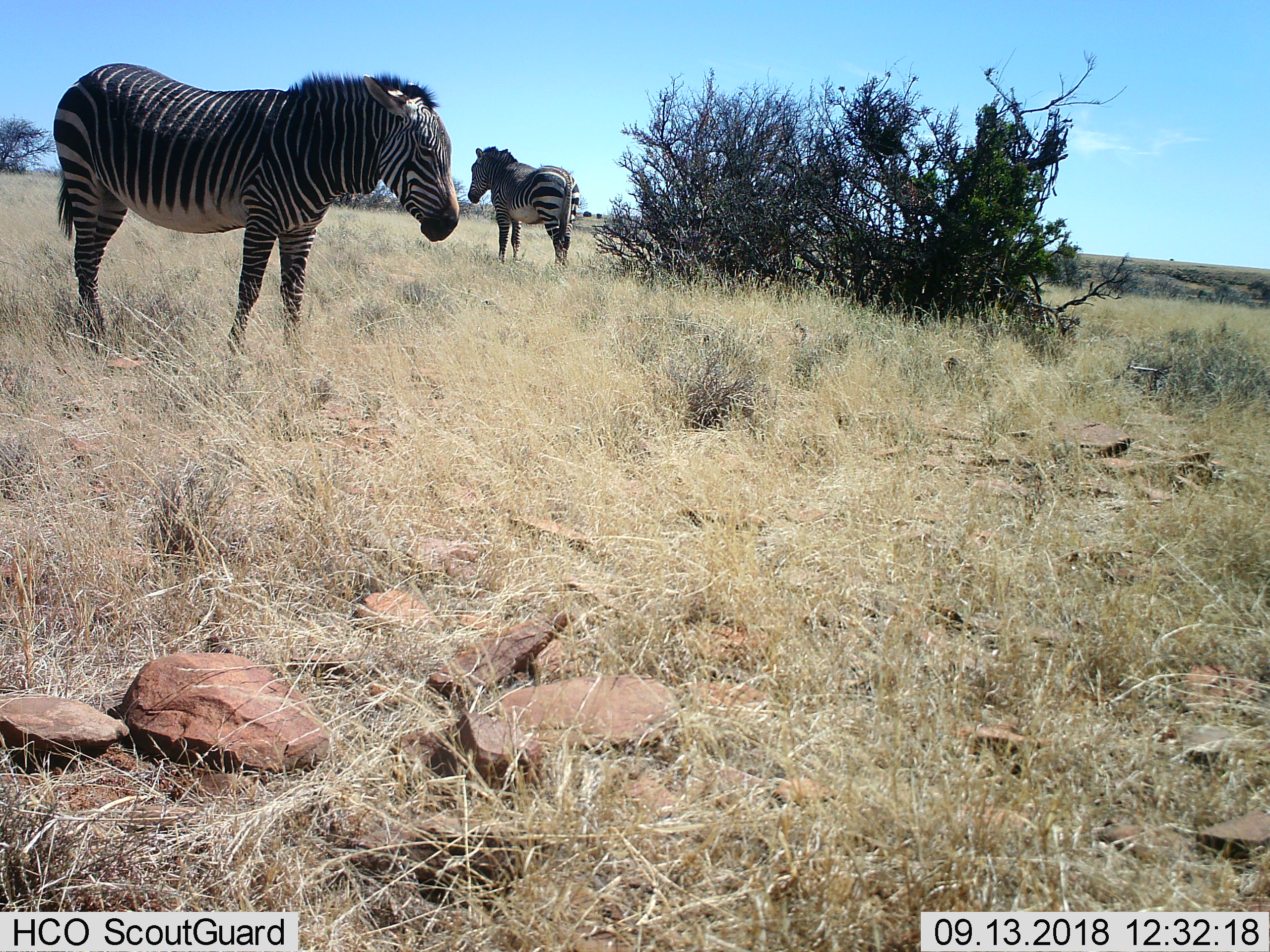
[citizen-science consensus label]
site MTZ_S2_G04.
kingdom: Animalia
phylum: Chordata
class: Mammalia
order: Perissodactyla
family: Equidae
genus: Equus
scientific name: Equus zebra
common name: mountain zebra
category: zebramountain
Zebramountain (mountain zebra) (Equus zebra), count 2. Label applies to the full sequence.